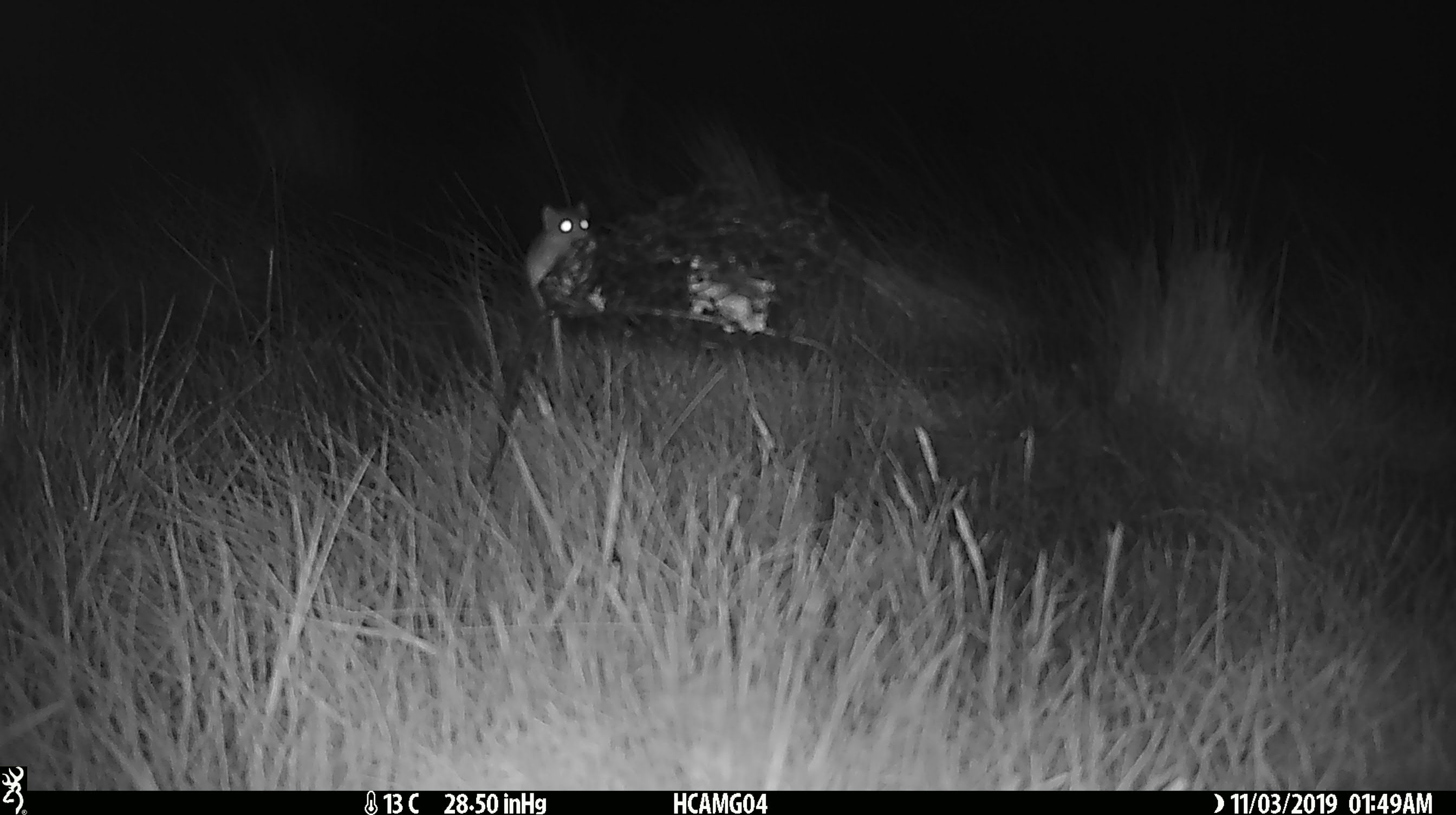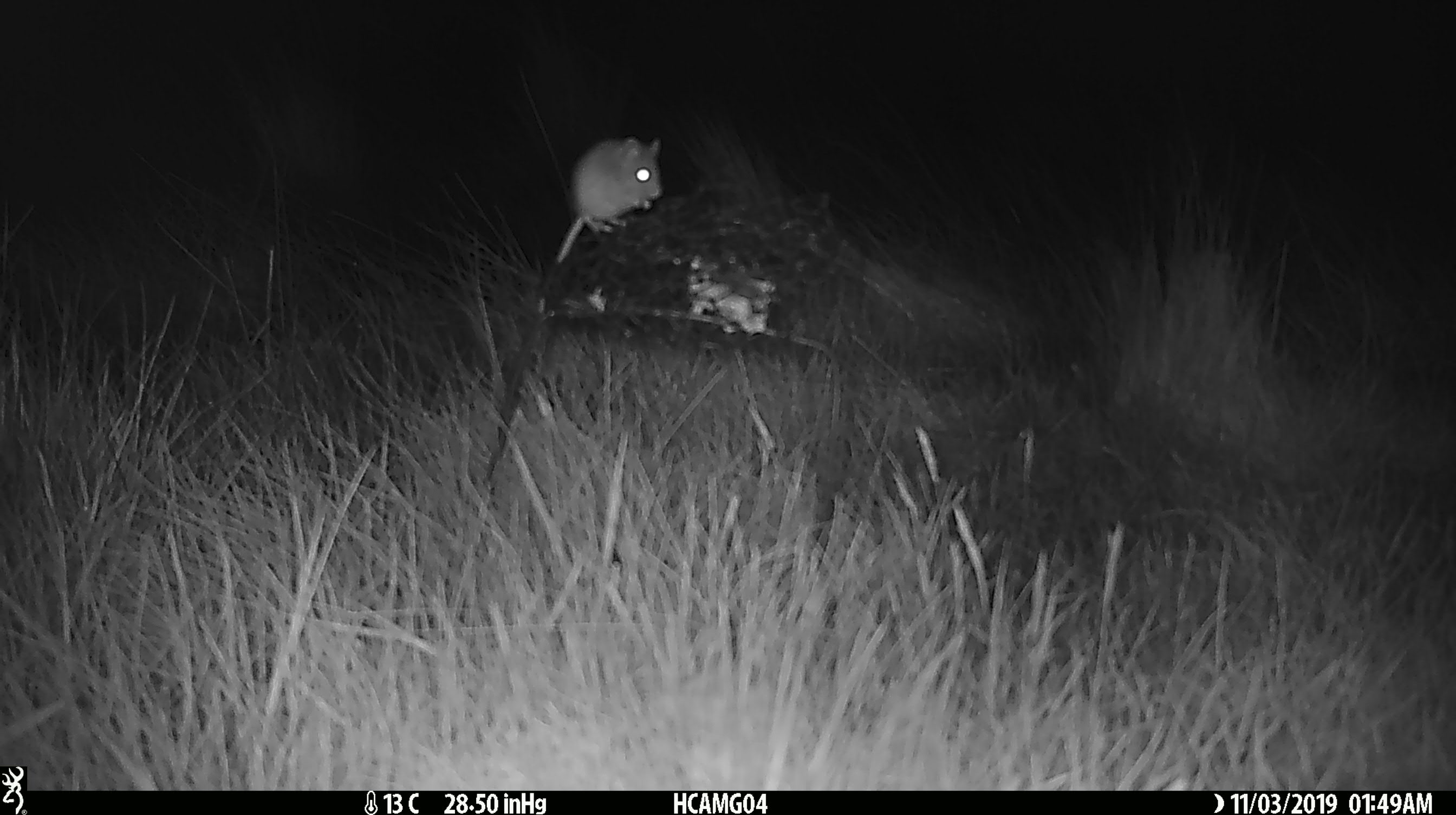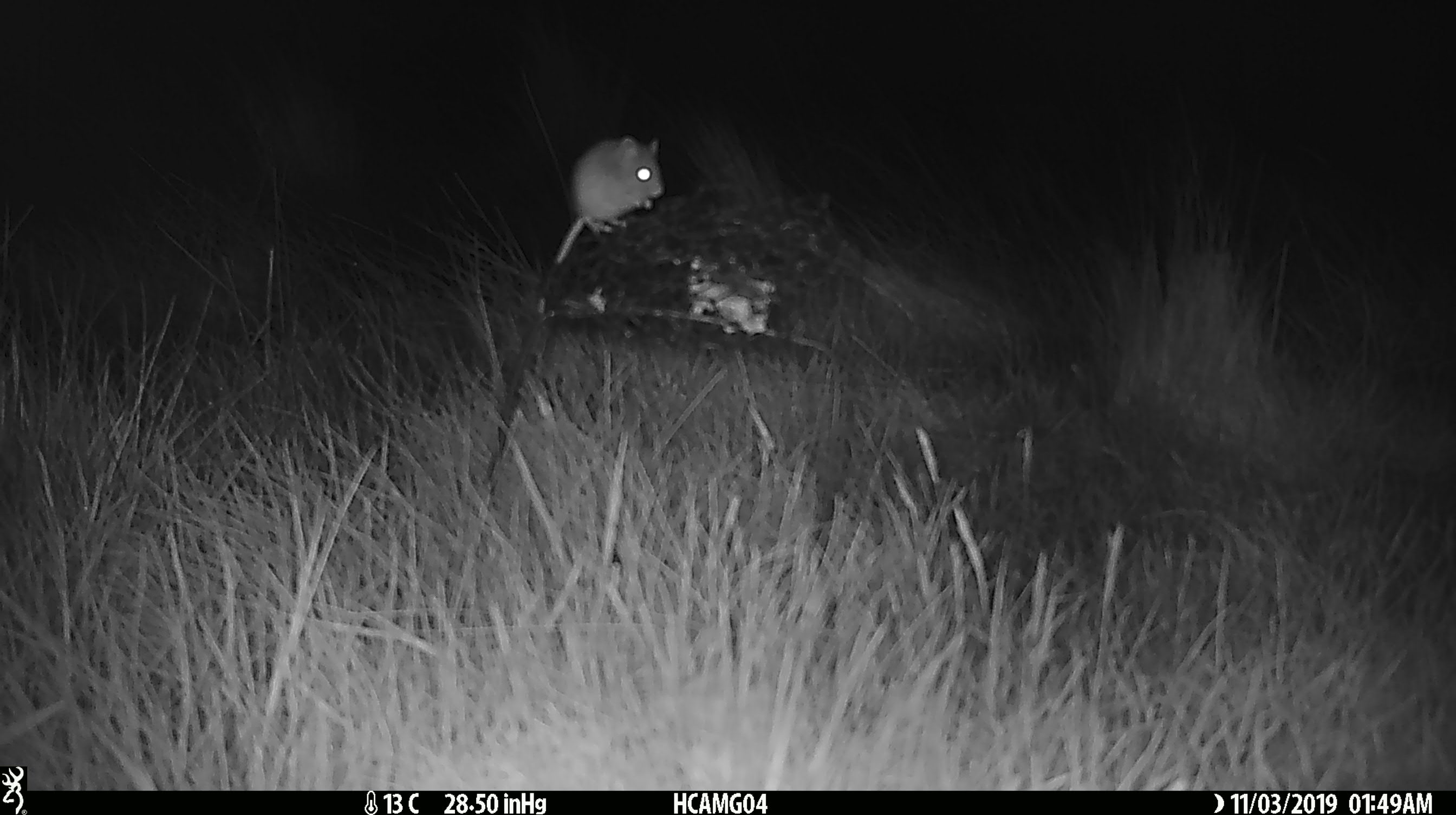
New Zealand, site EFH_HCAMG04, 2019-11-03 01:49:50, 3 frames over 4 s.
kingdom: Animalia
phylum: Chordata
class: Mammalia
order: Rodentia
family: Muridae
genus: Mus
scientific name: Mus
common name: mouse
Mouse (Mus).